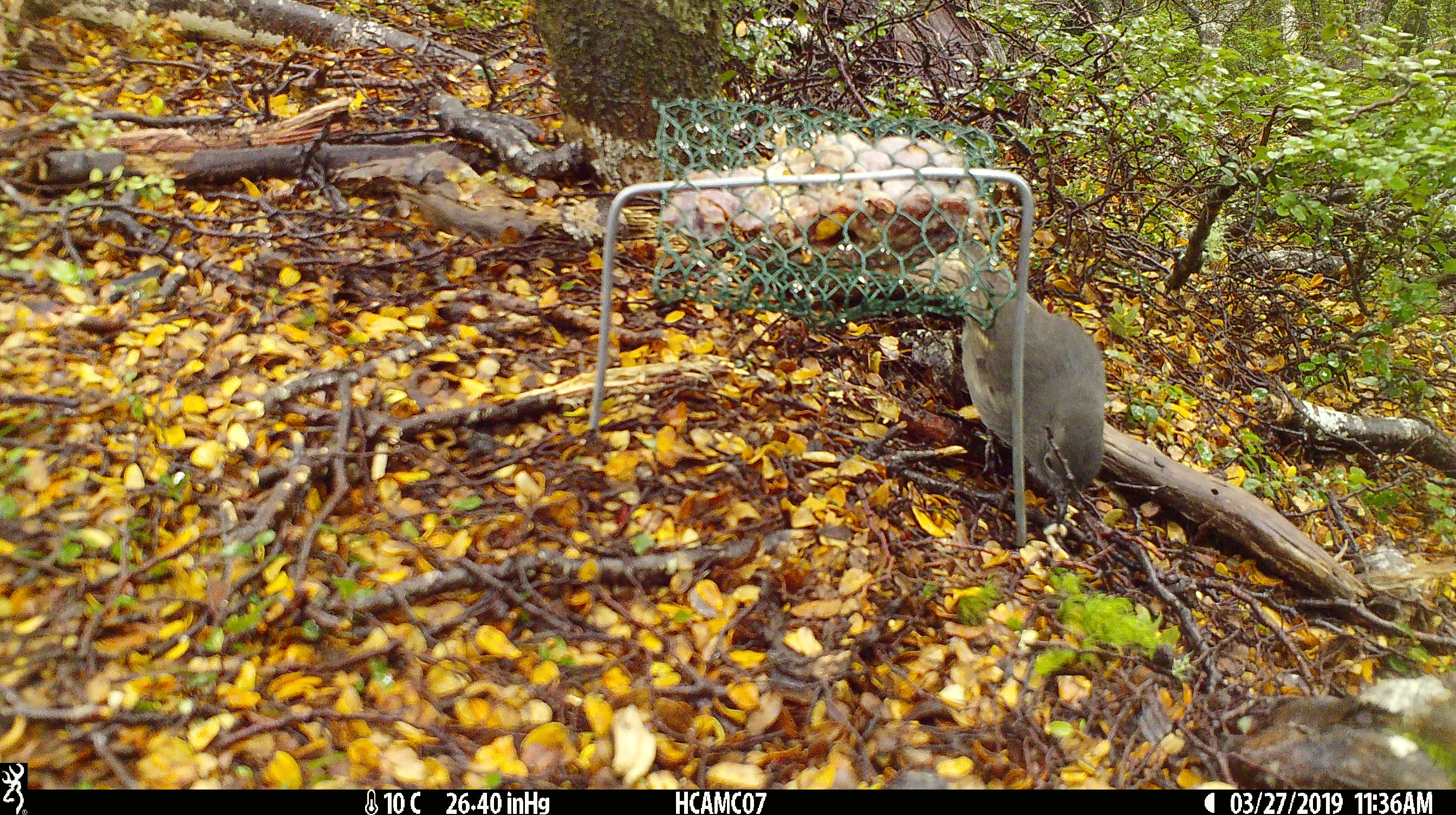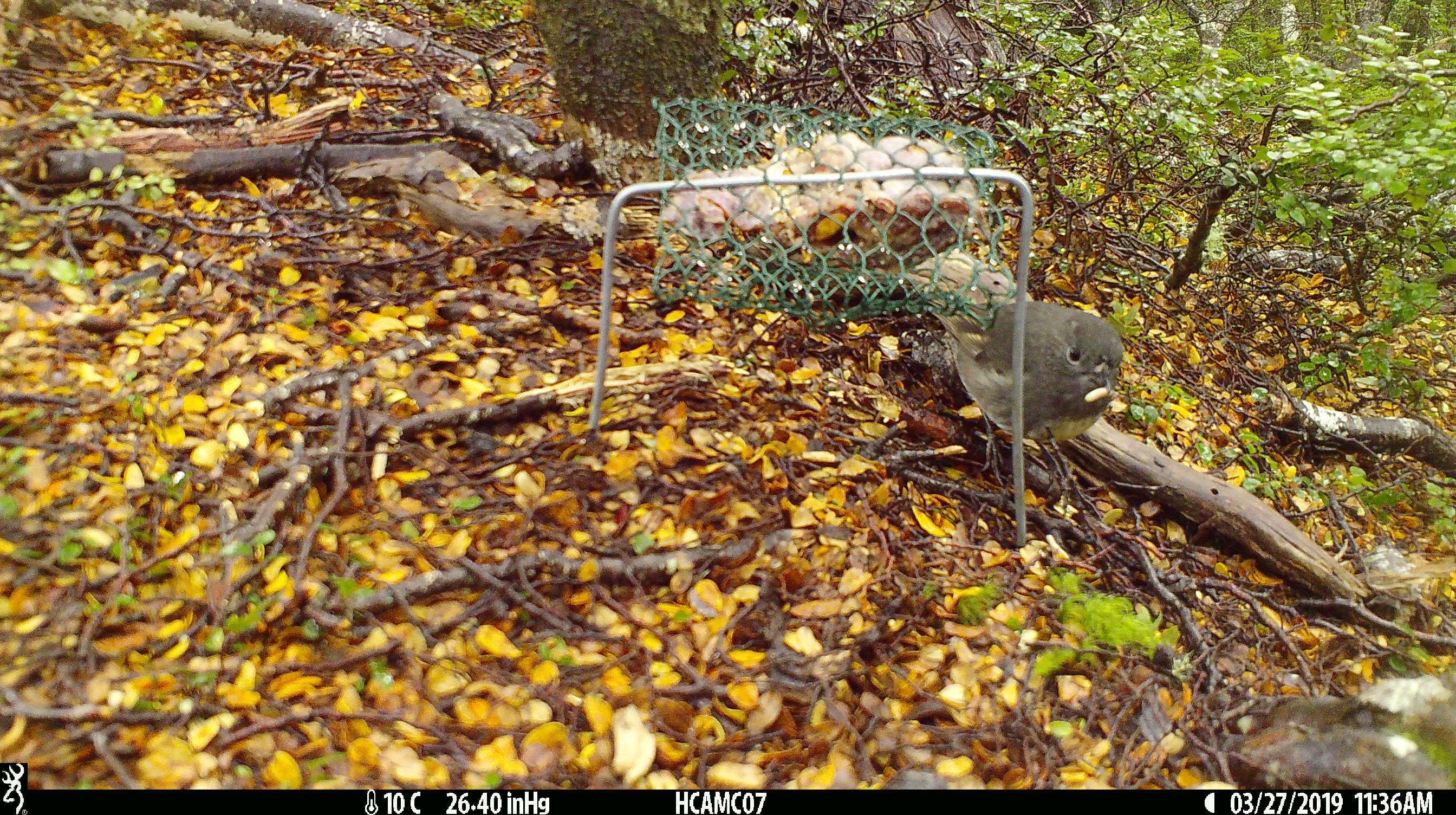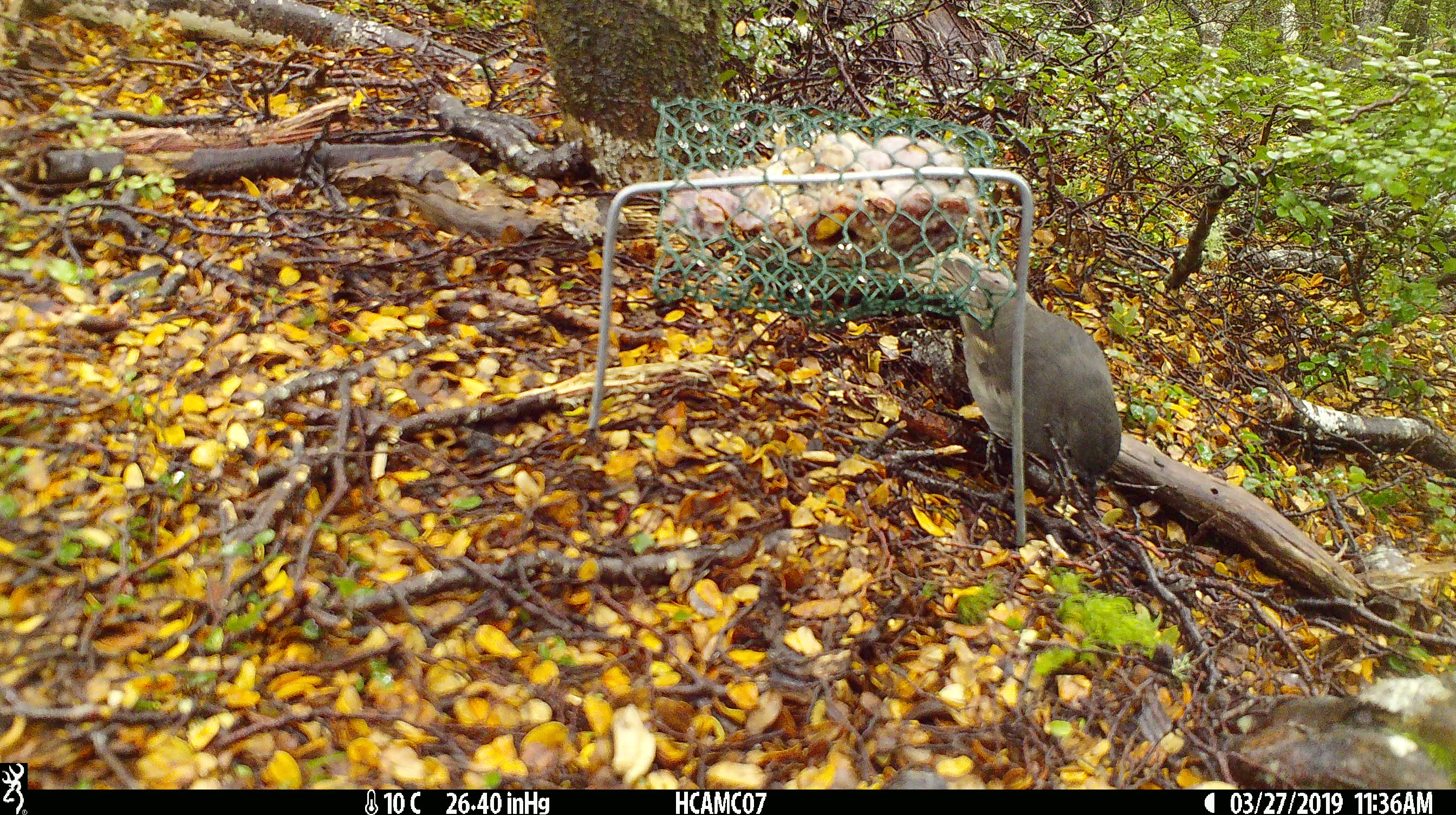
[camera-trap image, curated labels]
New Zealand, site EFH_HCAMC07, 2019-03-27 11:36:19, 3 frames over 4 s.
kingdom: Animalia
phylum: Chordata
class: Aves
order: Passeriformes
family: Petroicidae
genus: Petroica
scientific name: Petroica australis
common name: new zealand robin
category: robin